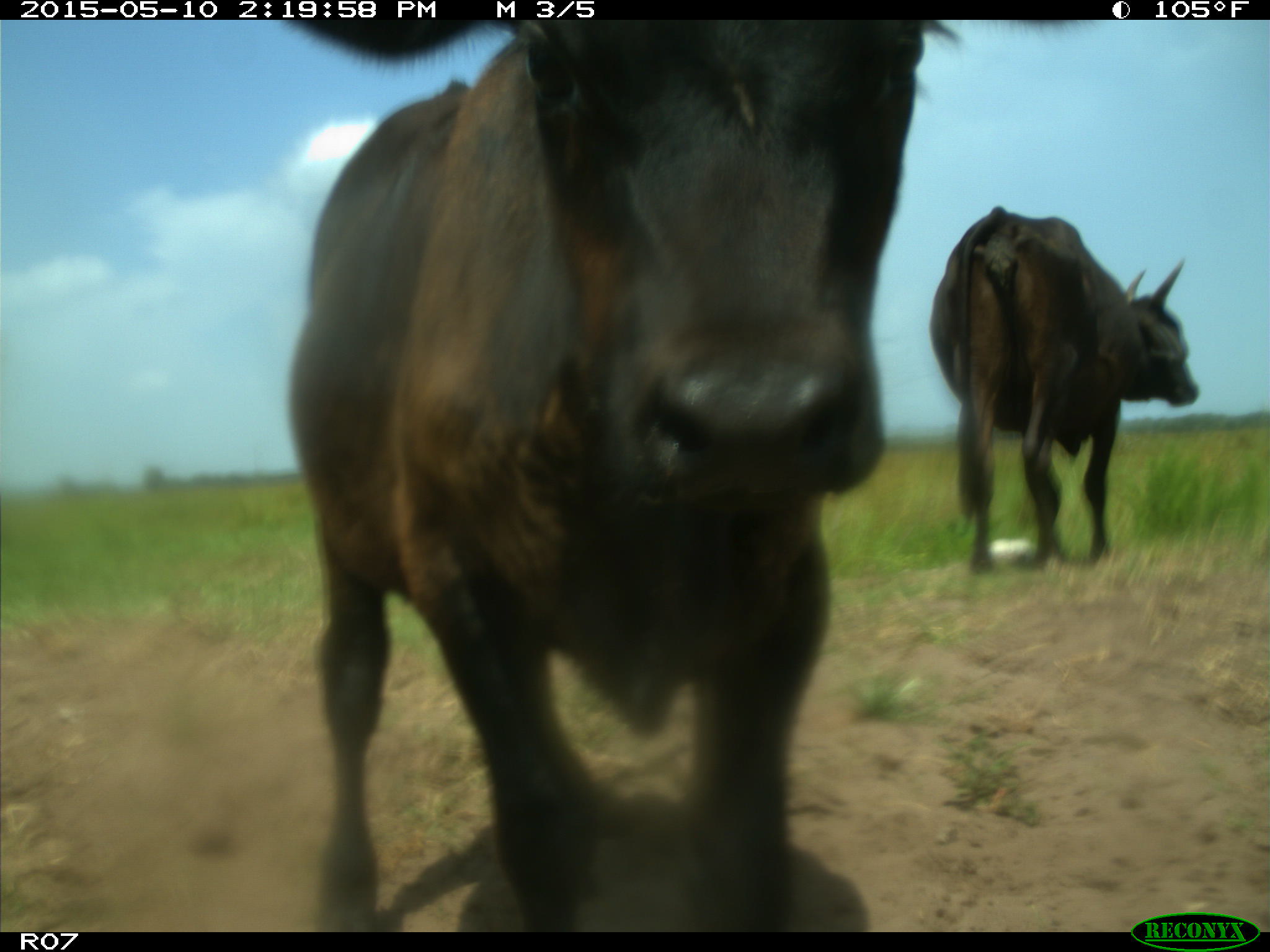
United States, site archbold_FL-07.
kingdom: Animalia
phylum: Chordata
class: Mammalia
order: Artiodactyla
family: Bovidae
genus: Bos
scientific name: Bos taurus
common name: domestic cow